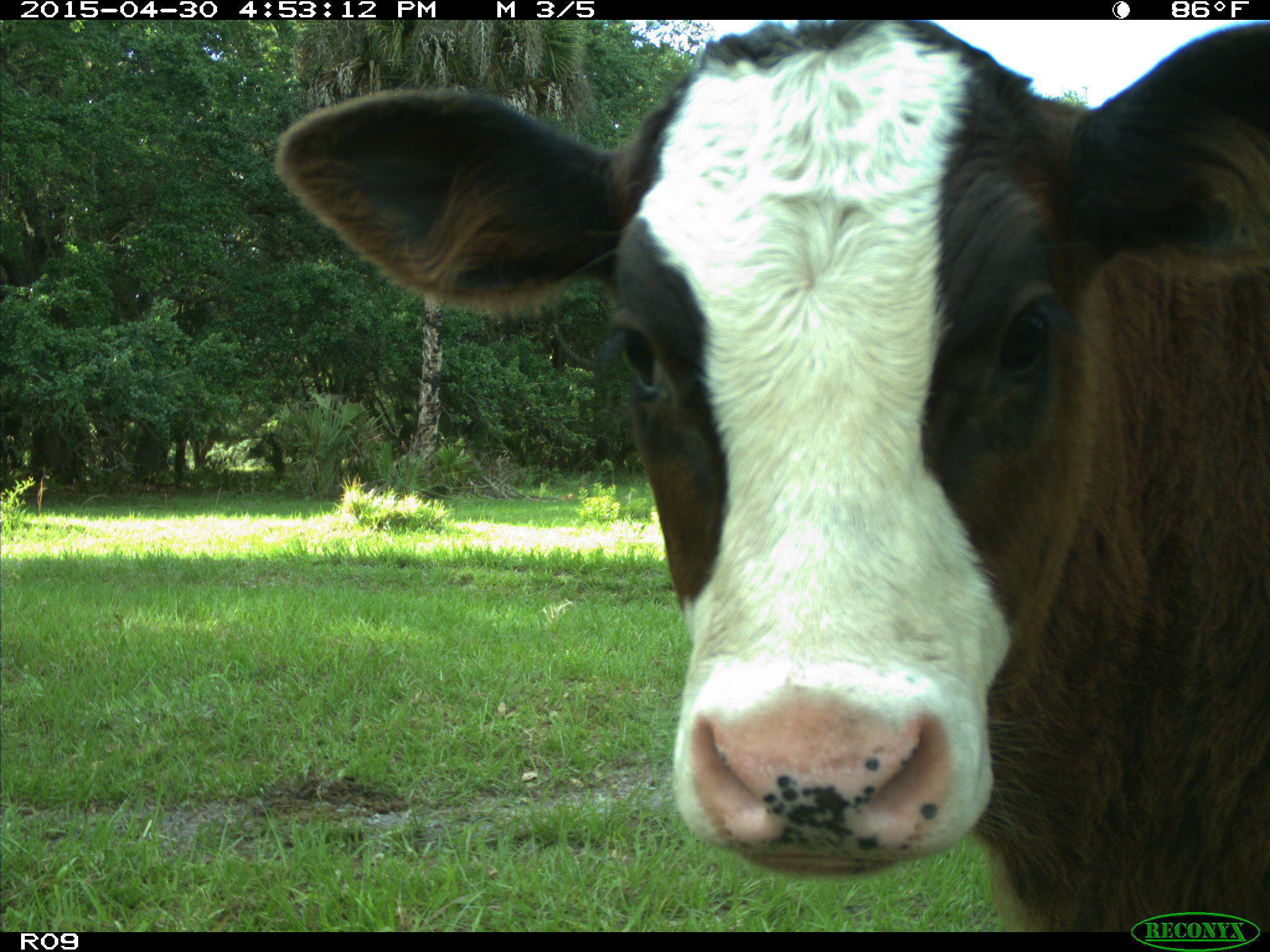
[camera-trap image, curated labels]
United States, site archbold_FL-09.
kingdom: Animalia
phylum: Chordata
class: Mammalia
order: Artiodactyla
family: Bovidae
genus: Bos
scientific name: Bos taurus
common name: domestic cow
Bos taurus (domestic cow).